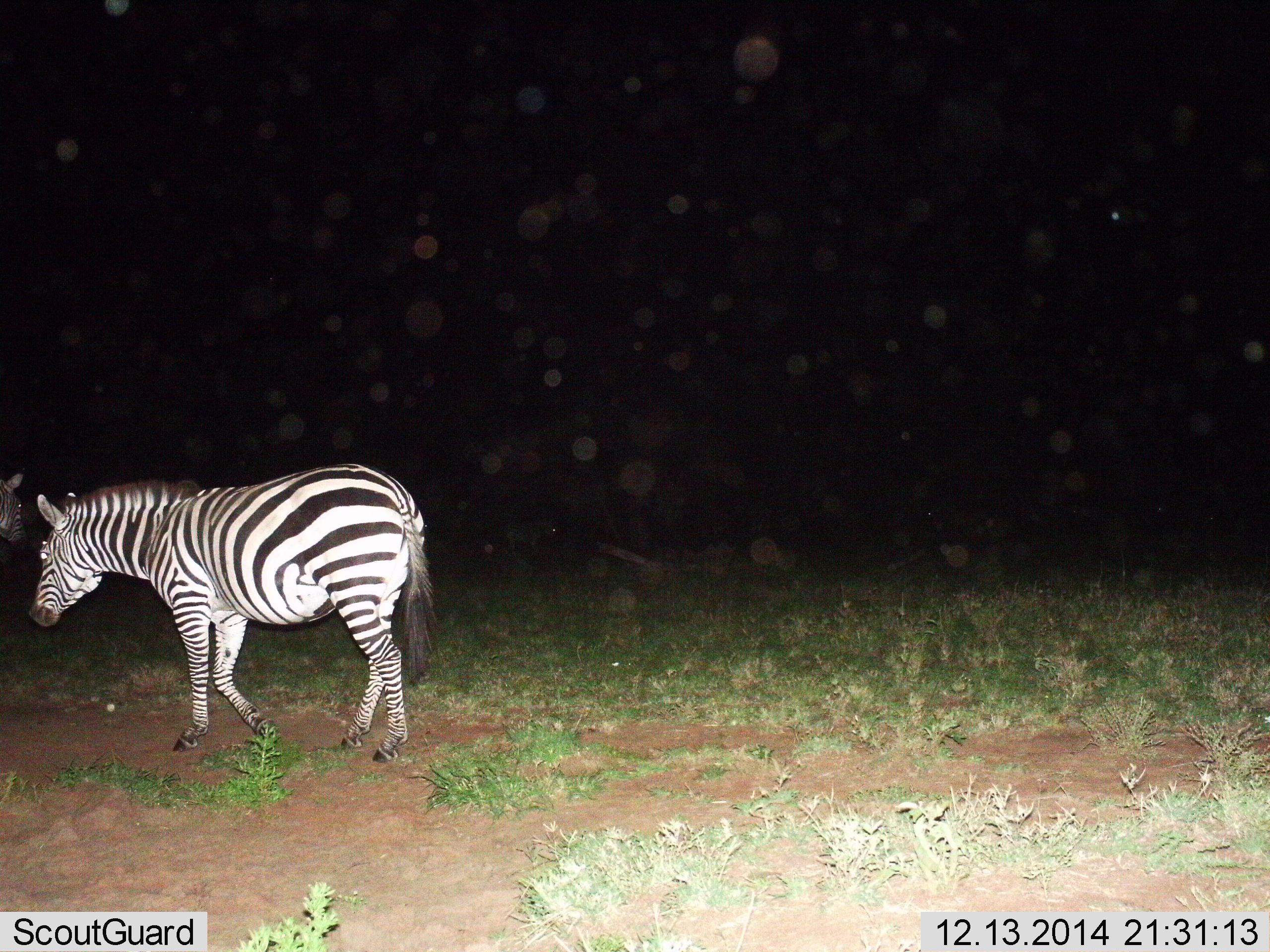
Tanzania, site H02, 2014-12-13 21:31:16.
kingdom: Animalia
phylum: Chordata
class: Mammalia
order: Perissodactyla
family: Equidae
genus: Equus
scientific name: Equus quagga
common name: plains zebra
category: zebra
Zebra (plains zebra) (Equus quagga), count 2. Behavior (volunteer vote fractions): standing 30%, resting 0%, moving 70%, interacting 0%. Young present (vote fraction): 0%. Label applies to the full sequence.